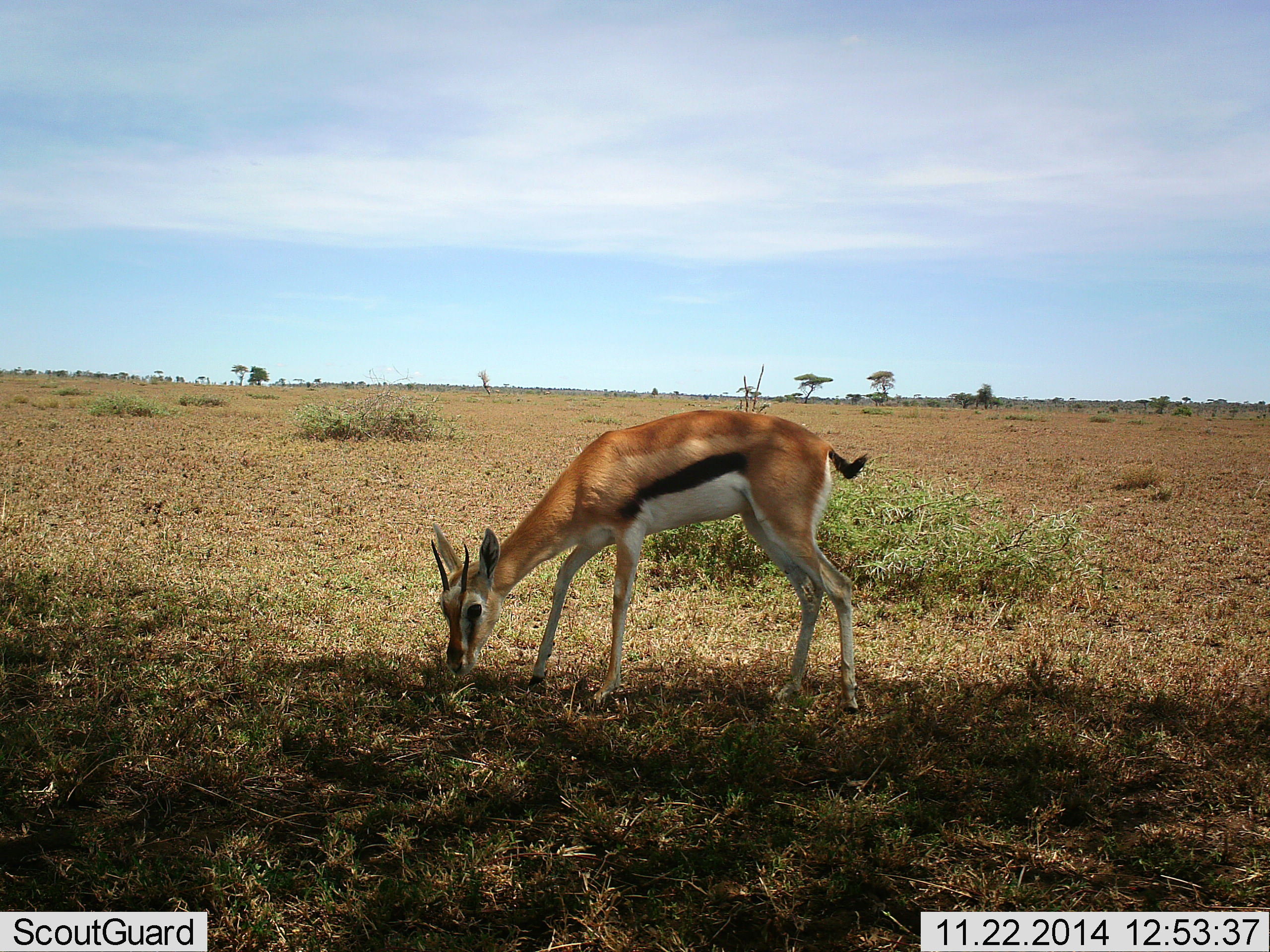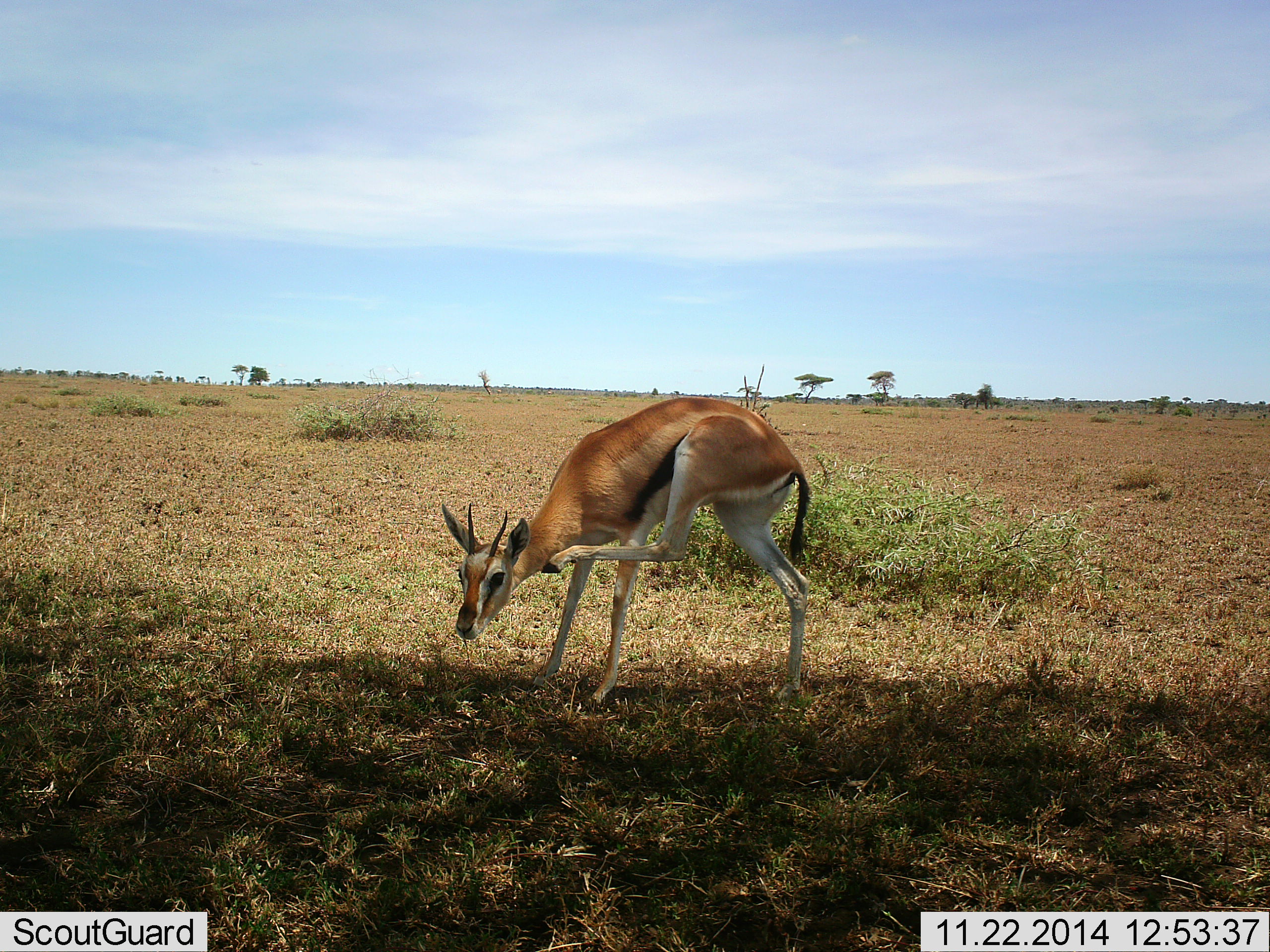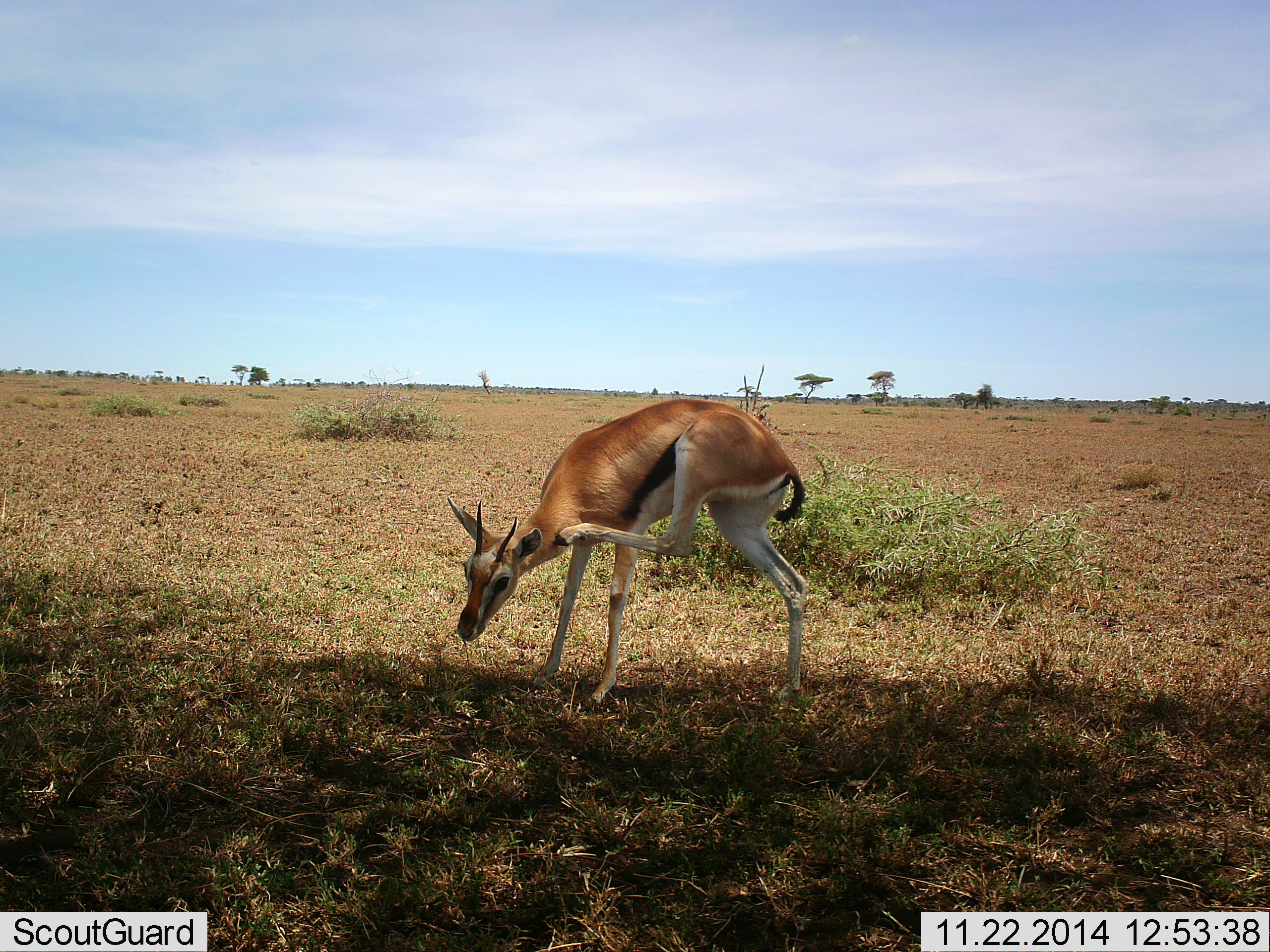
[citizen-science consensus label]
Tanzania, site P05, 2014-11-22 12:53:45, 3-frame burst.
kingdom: Animalia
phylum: Chordata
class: Mammalia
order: Artiodactyla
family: Bovidae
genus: Eudorcas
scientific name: Eudorcas thomsonii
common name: thomson's gazelle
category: gazellethomsons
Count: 1.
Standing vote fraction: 60%.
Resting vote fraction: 0%.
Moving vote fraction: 10%.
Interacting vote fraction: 0%.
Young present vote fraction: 0%.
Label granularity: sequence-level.